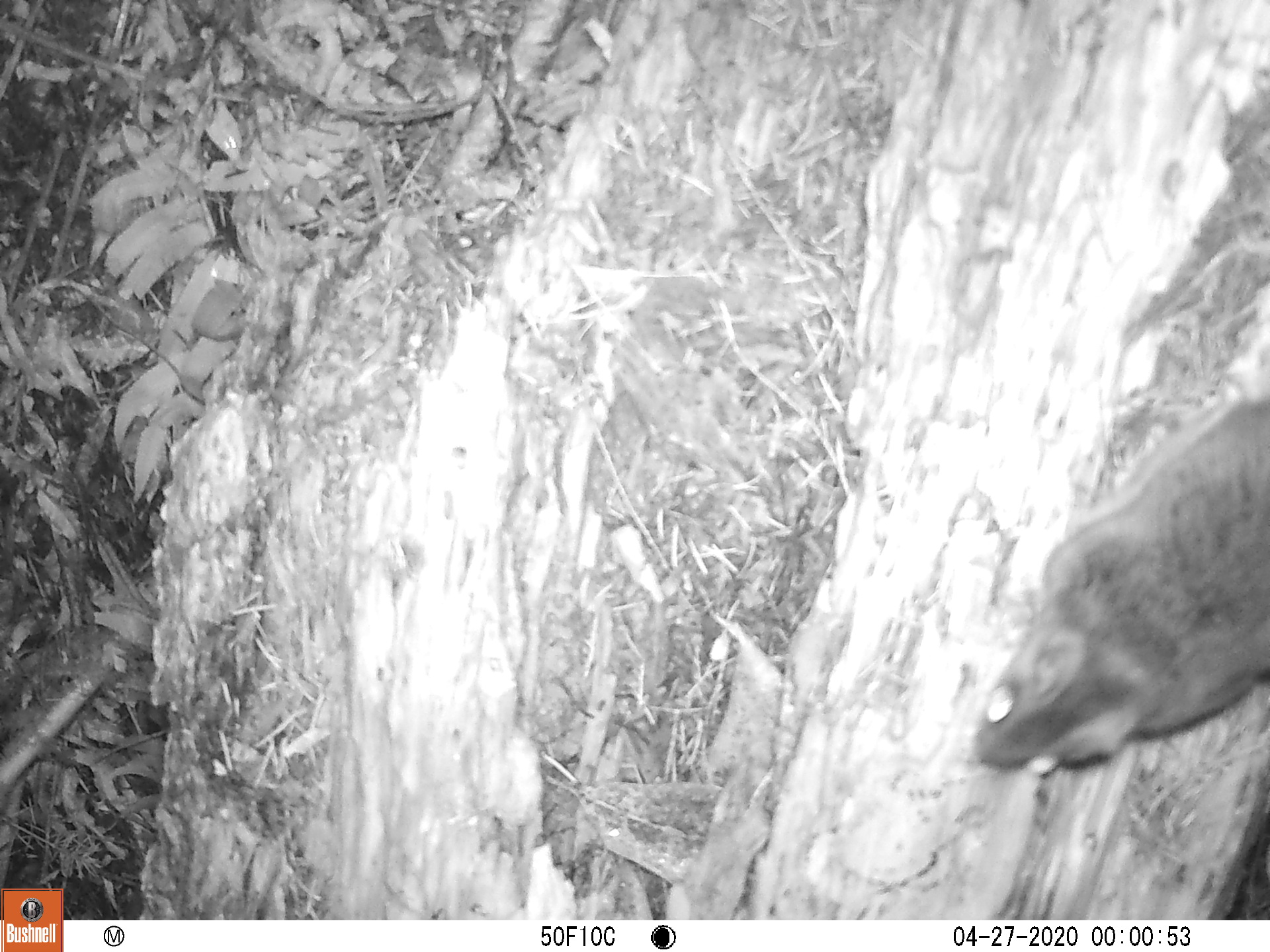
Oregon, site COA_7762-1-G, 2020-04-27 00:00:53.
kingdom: Animalia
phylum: Chordata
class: Mammalia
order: Rodentia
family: Sciuridae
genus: Glaucomys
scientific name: Glaucomys oregonensis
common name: humboldt's flying squirrel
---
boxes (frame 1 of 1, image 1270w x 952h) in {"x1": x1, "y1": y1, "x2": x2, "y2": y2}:
humboldt's flying squirrel: {"x1": 964, "y1": 359, "x2": 1261, "y2": 791}